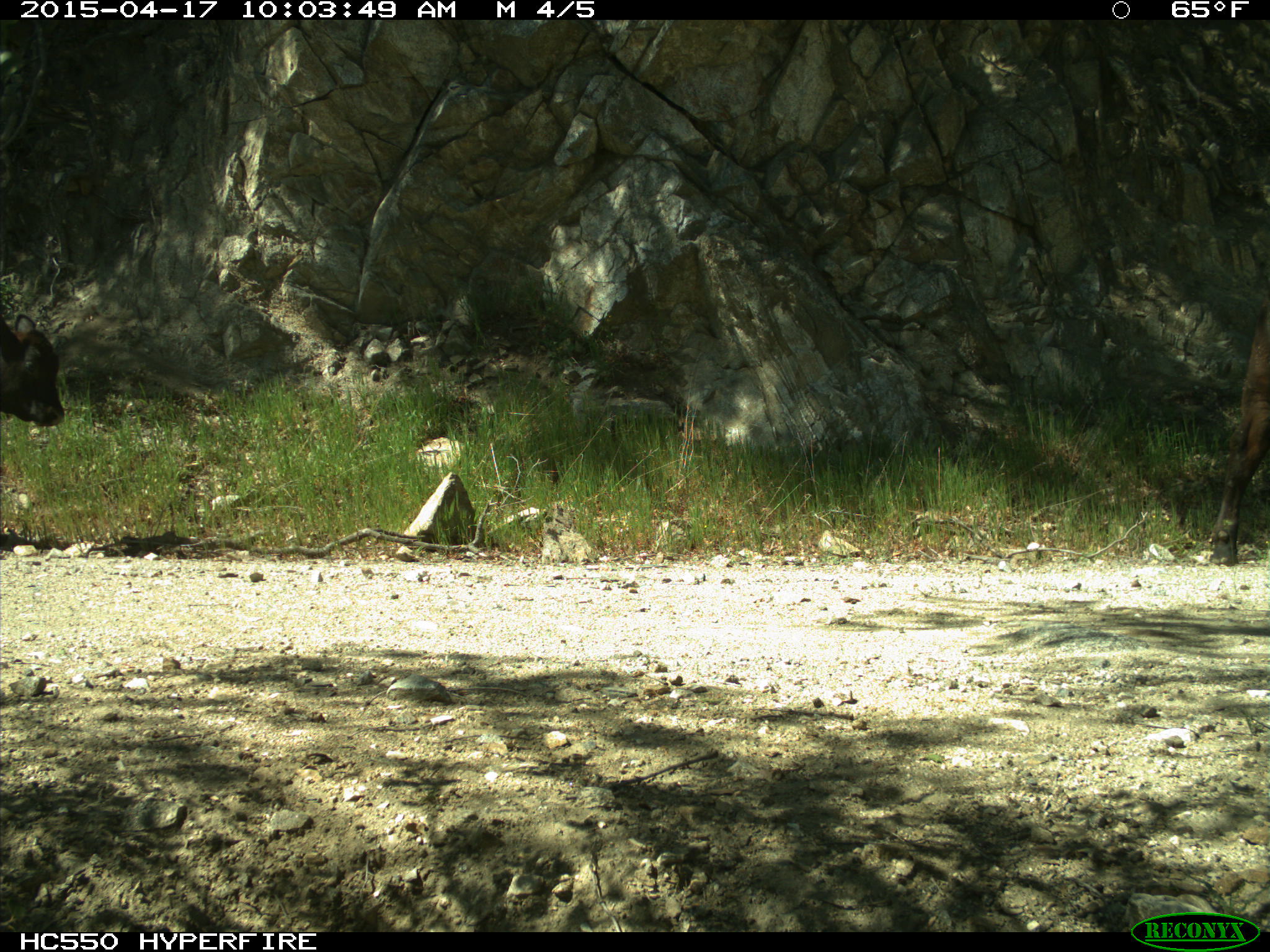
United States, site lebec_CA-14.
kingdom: Animalia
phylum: Chordata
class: Mammalia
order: Artiodactyla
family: Bovidae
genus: Bos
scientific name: Bos taurus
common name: domestic cow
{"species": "Bos taurus (domestic cow)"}